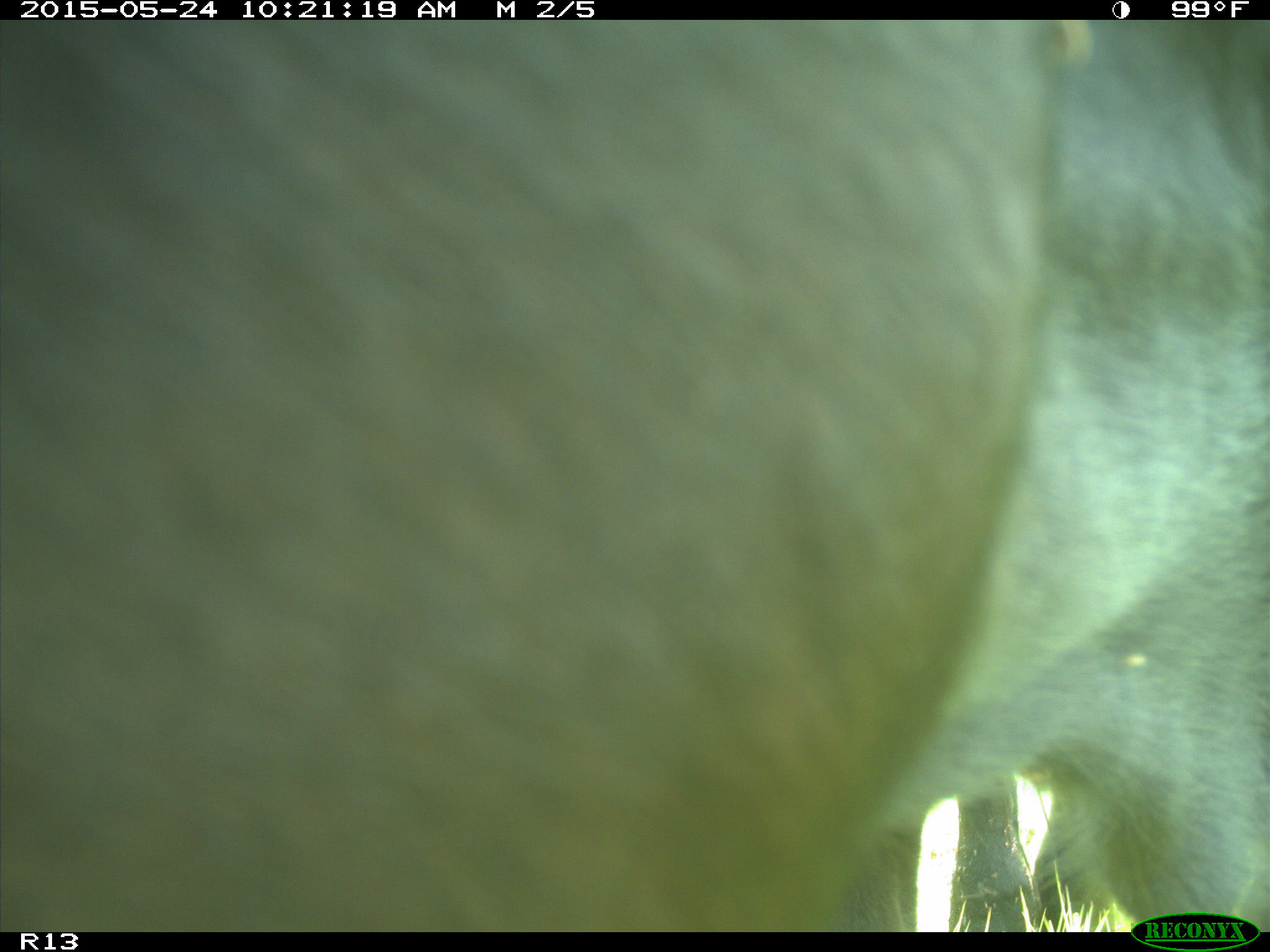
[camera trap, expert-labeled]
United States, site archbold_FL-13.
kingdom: Animalia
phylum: Chordata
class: Mammalia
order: Artiodactyla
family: Bovidae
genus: Bos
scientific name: Bos taurus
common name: domestic cow